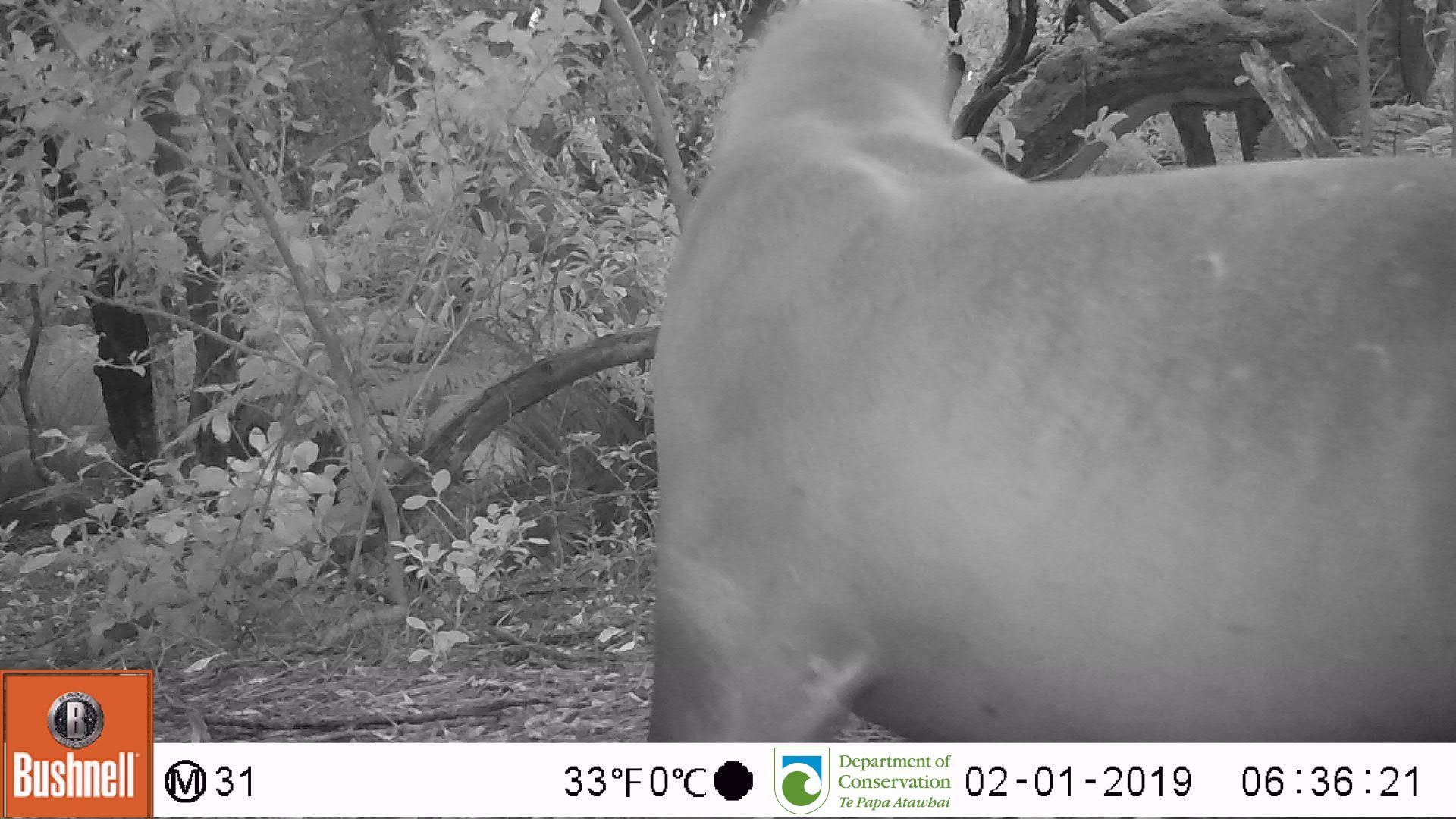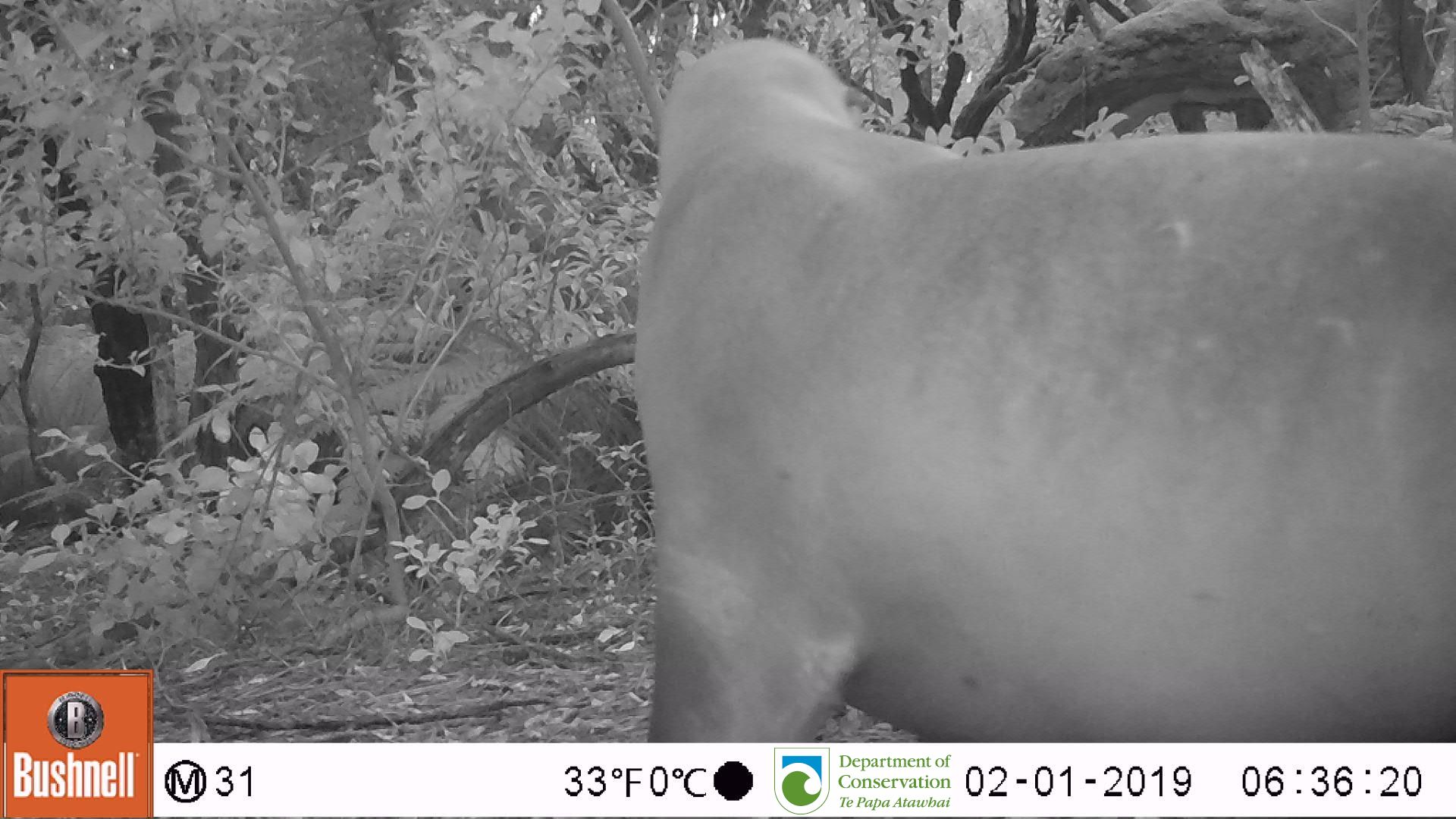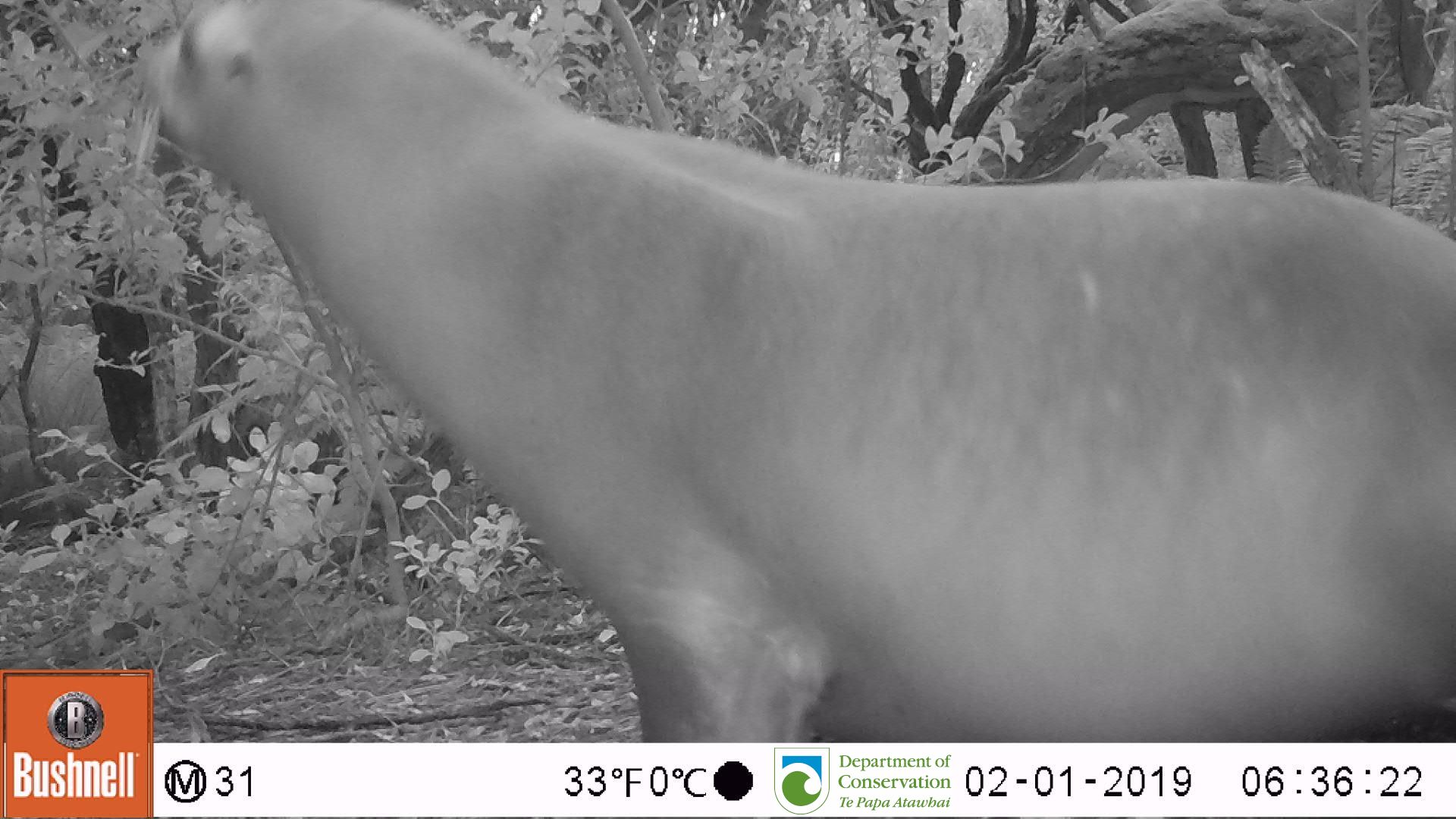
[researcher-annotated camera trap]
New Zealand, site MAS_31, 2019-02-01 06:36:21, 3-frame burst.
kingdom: Animalia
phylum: Chordata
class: Mammalia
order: Carnivora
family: Otariidae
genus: Phocarctos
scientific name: Phocarctos hookeri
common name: new zealand sea lion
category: sealion